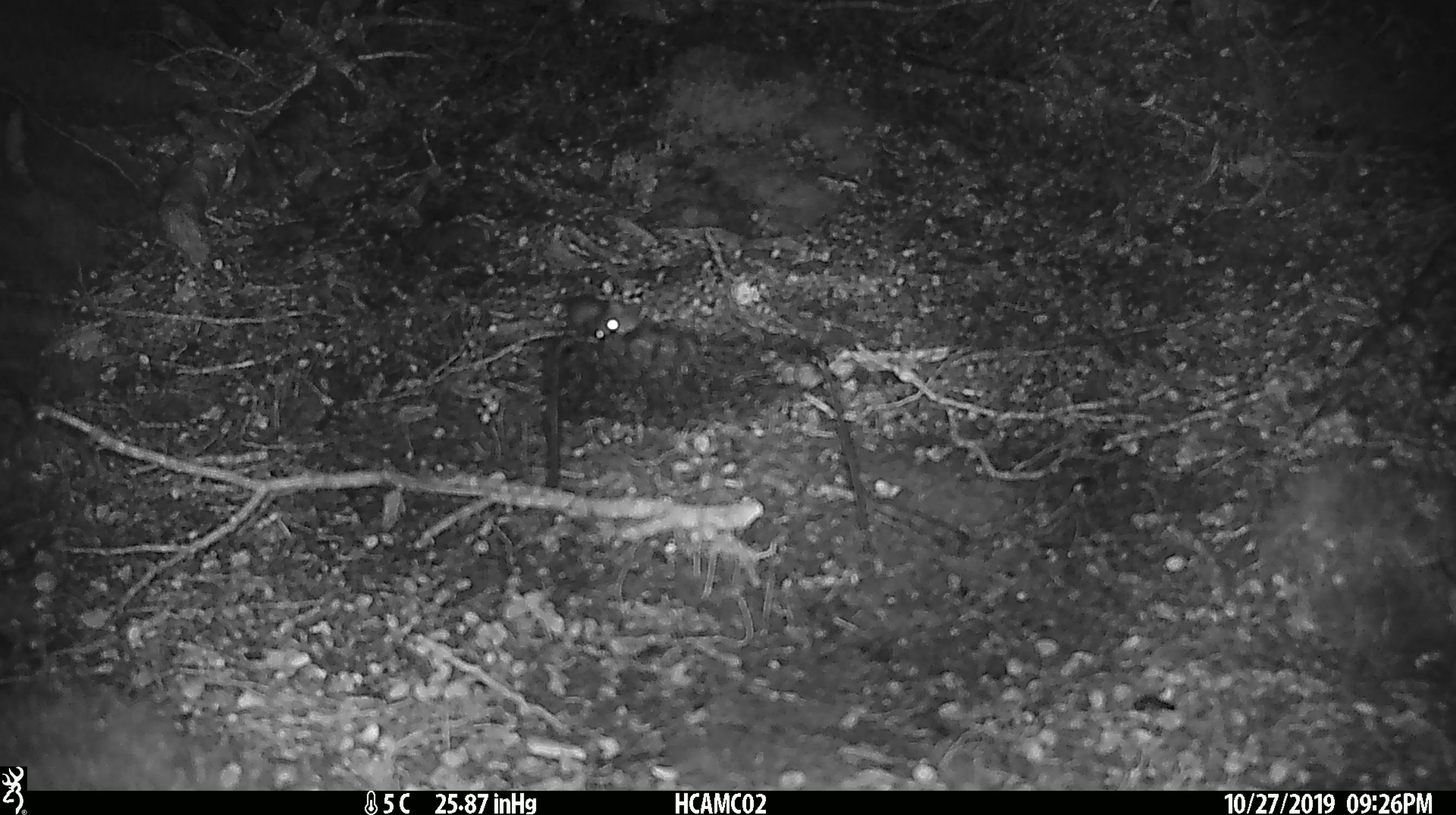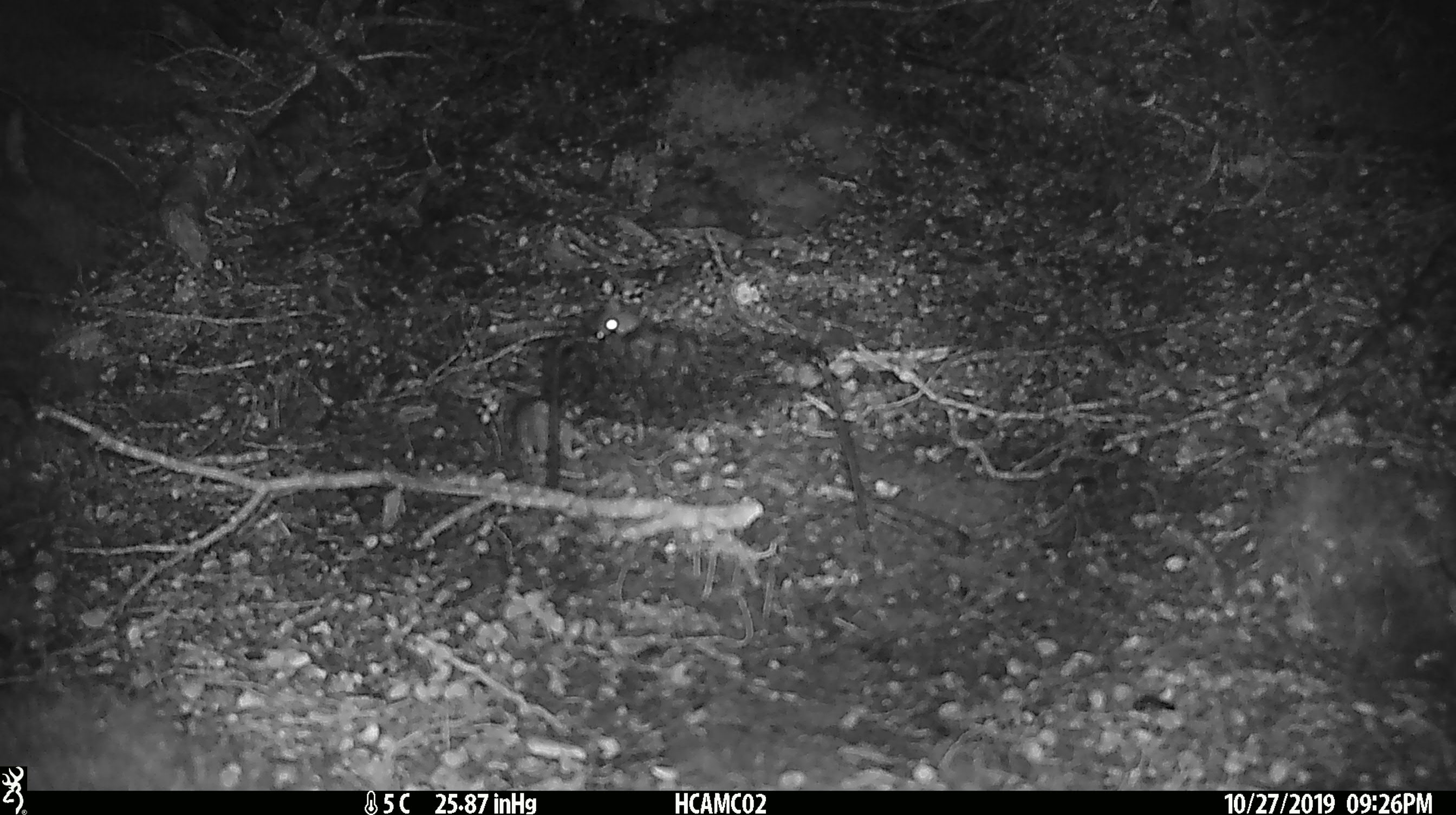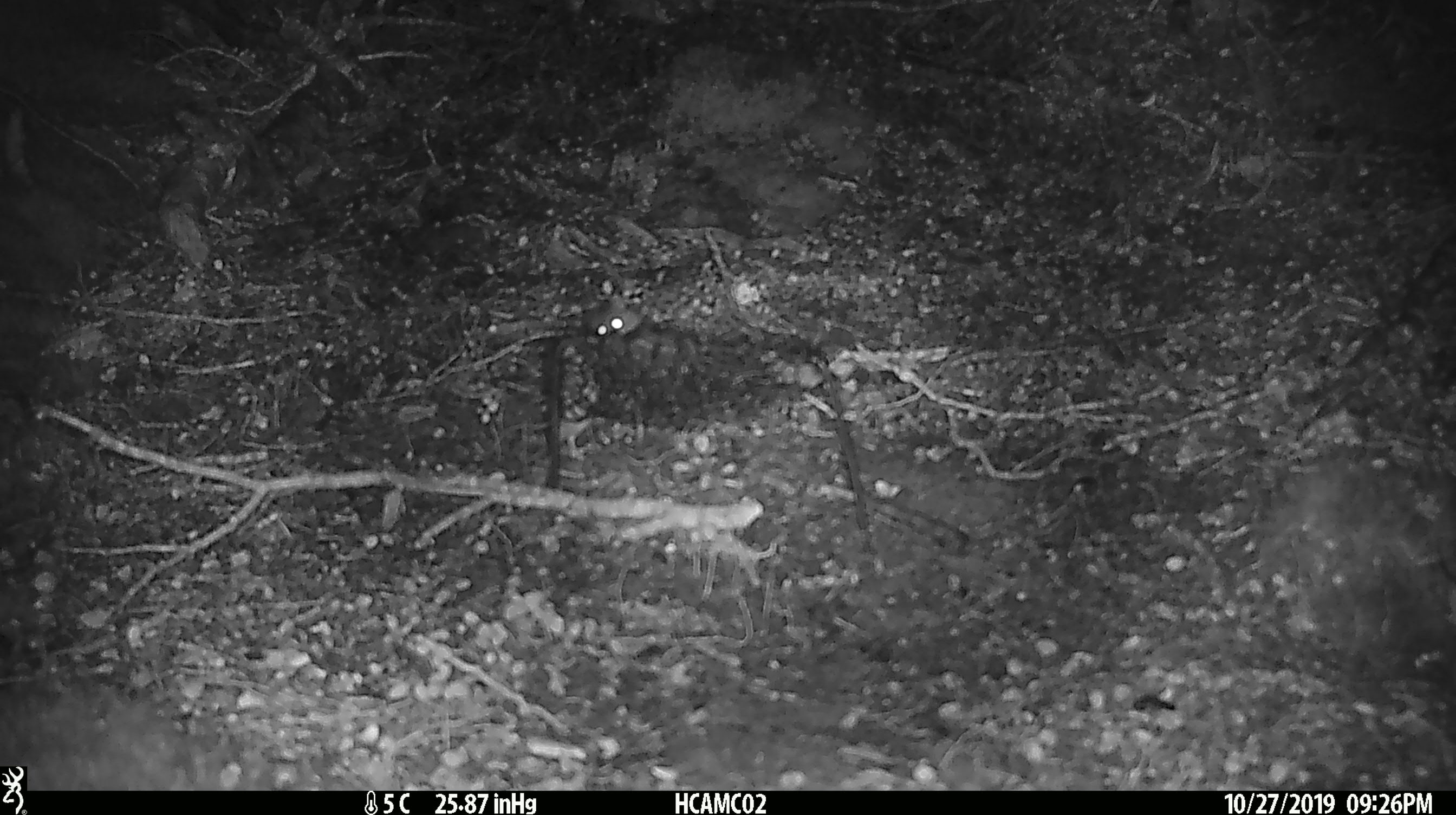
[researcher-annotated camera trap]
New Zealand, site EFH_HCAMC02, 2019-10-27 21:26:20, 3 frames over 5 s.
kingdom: Animalia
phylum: Chordata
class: Mammalia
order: Rodentia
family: Muridae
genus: Mus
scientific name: Mus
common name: mouse